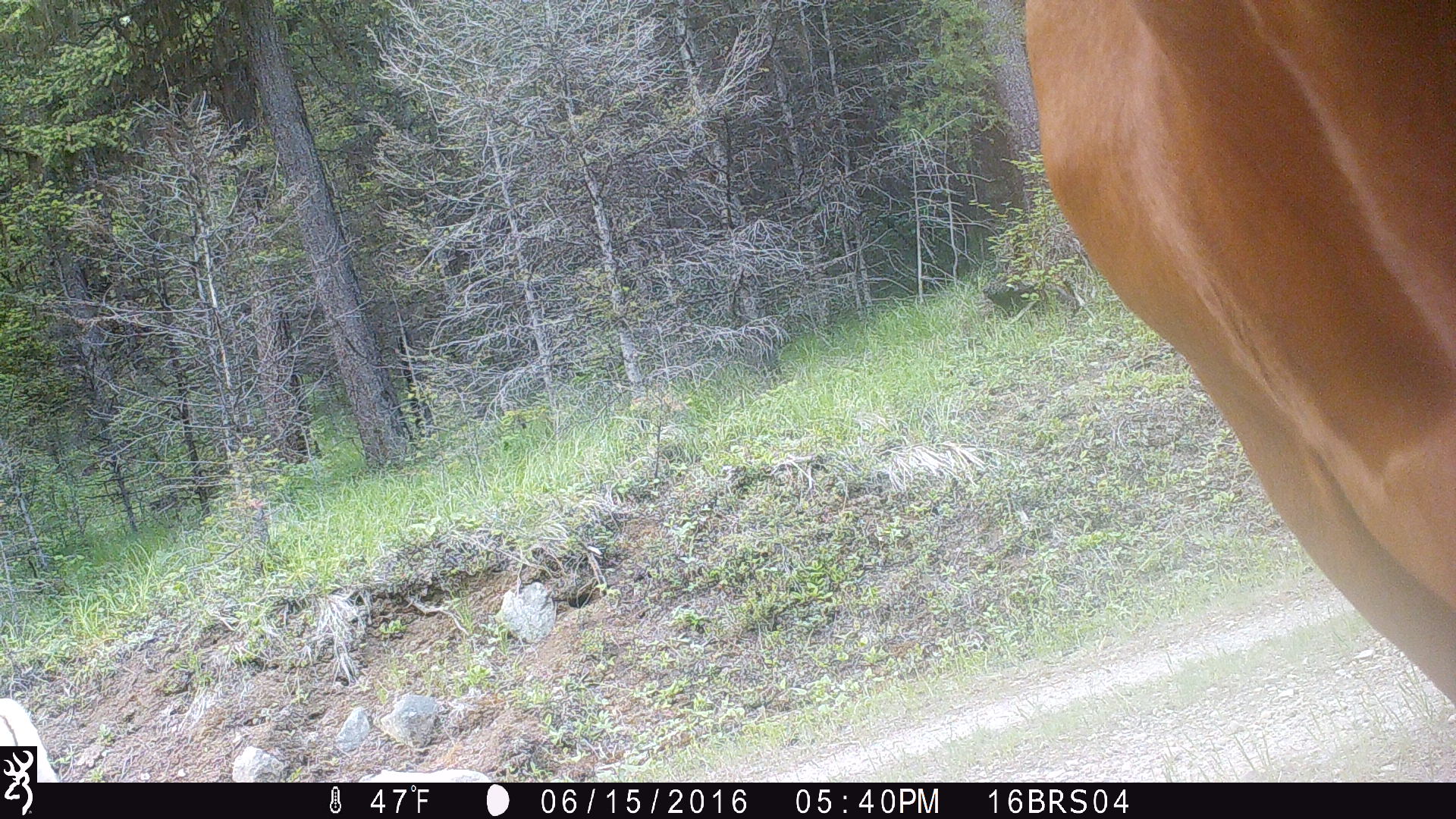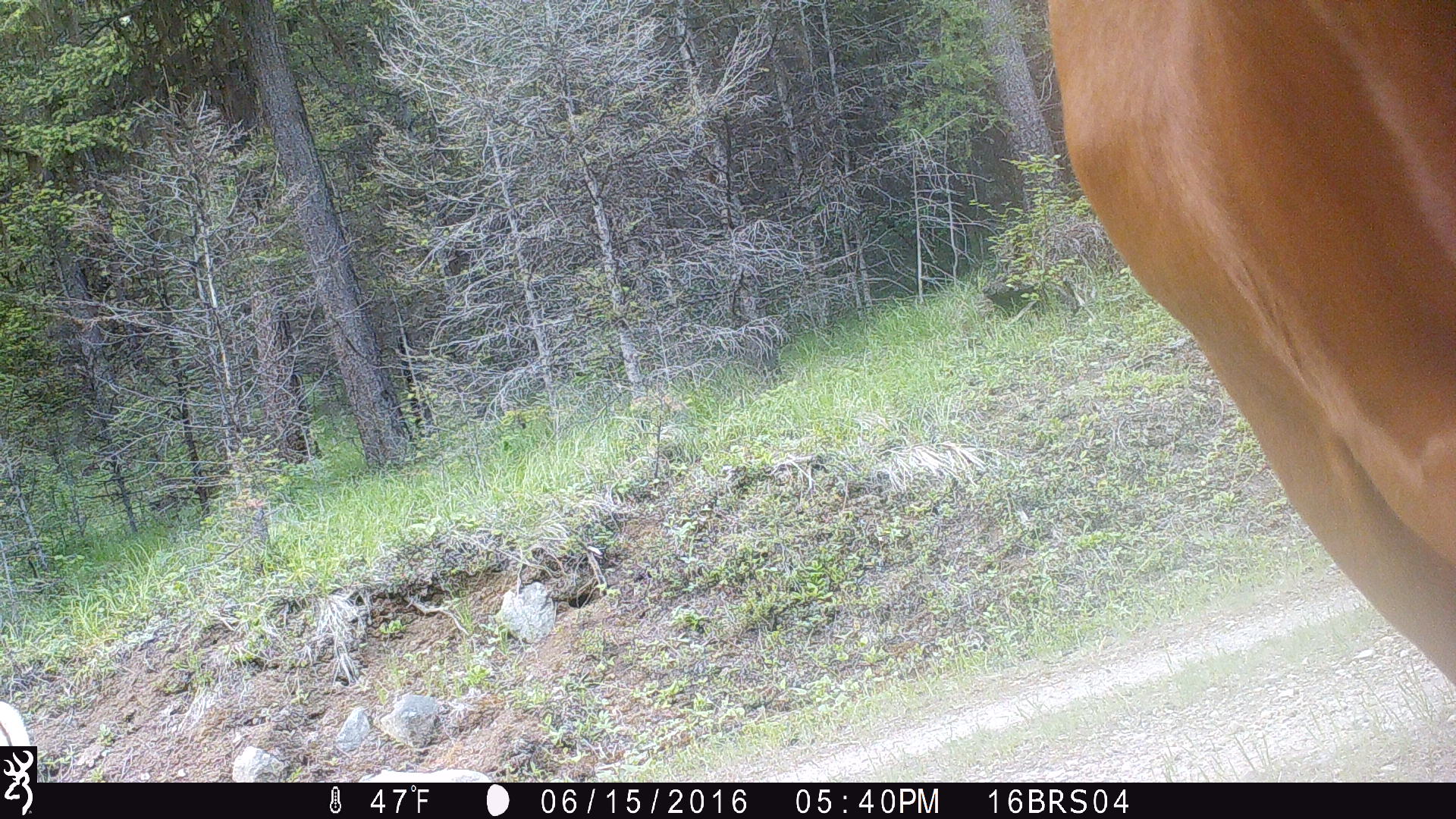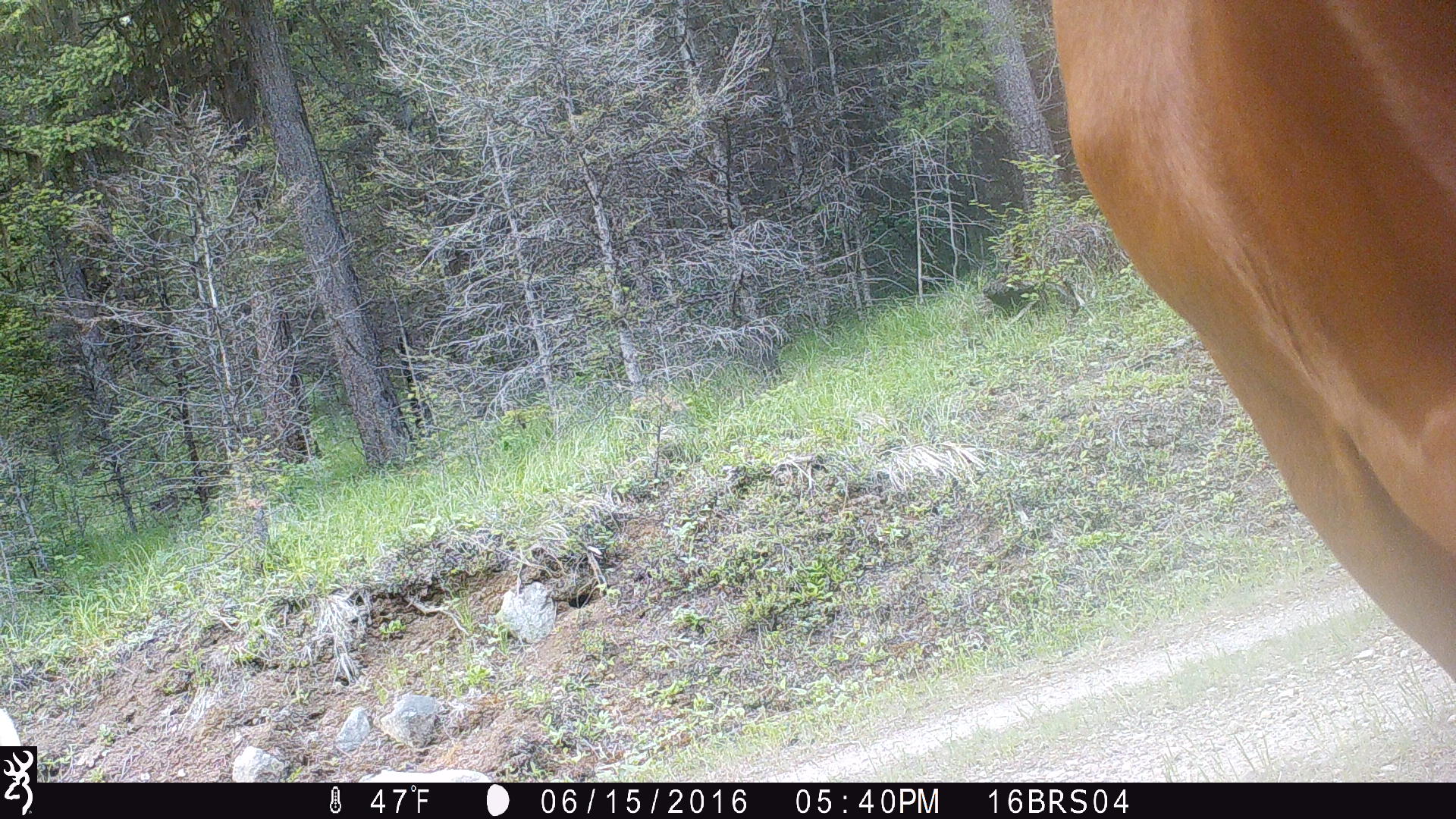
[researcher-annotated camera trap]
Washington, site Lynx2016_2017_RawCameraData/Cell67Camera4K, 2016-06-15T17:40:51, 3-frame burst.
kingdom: Animalia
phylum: Chordata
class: Mammalia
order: Artiodactyla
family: Bovidae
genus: Bos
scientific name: Bos taurus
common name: domestic cattle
Domestic cattle (Bos taurus). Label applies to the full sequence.